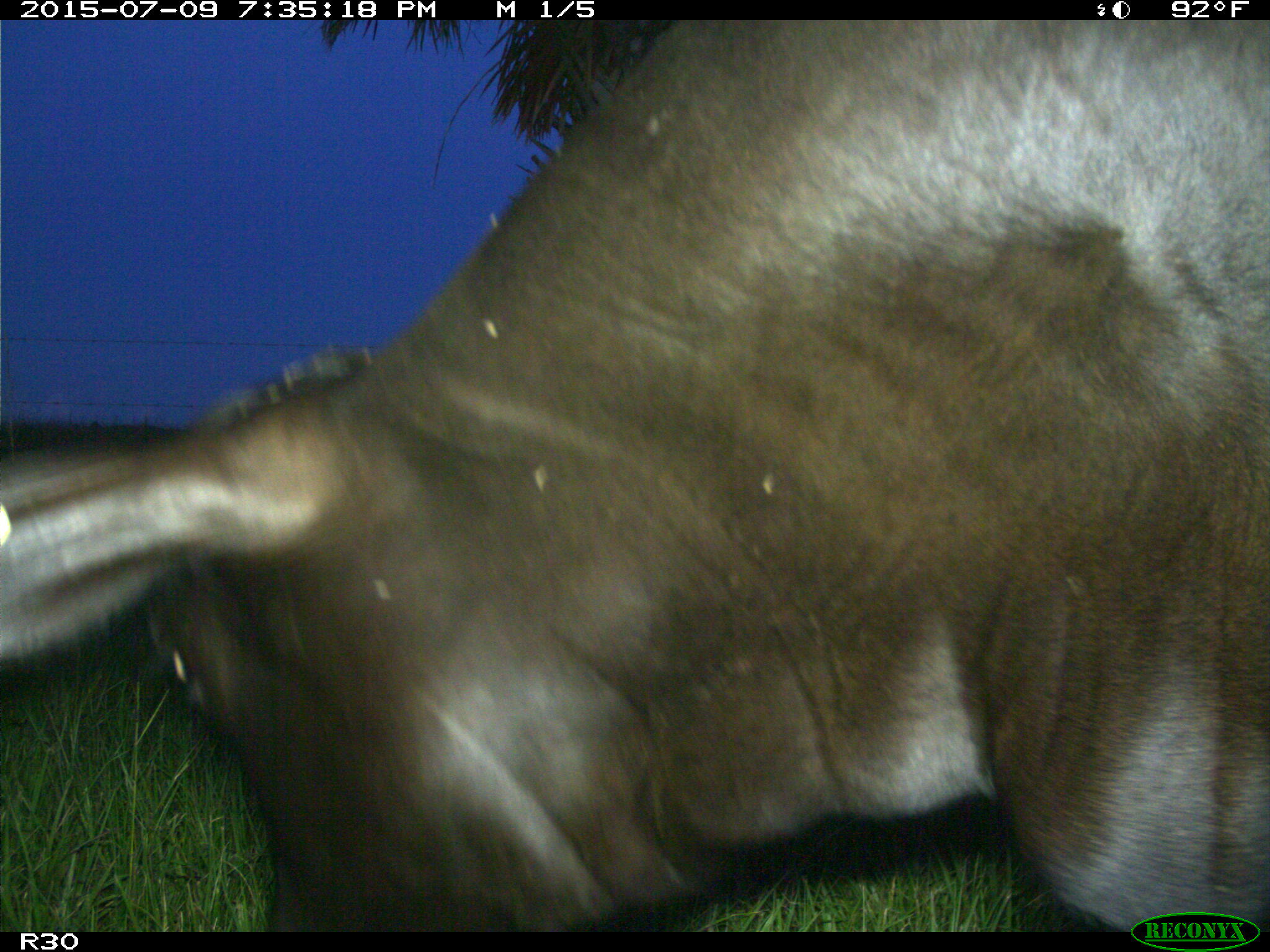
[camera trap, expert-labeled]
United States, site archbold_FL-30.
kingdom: Animalia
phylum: Chordata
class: Mammalia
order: Artiodactyla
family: Bovidae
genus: Bos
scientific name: Bos taurus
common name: domestic cow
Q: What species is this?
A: Bos taurus (domestic cow).